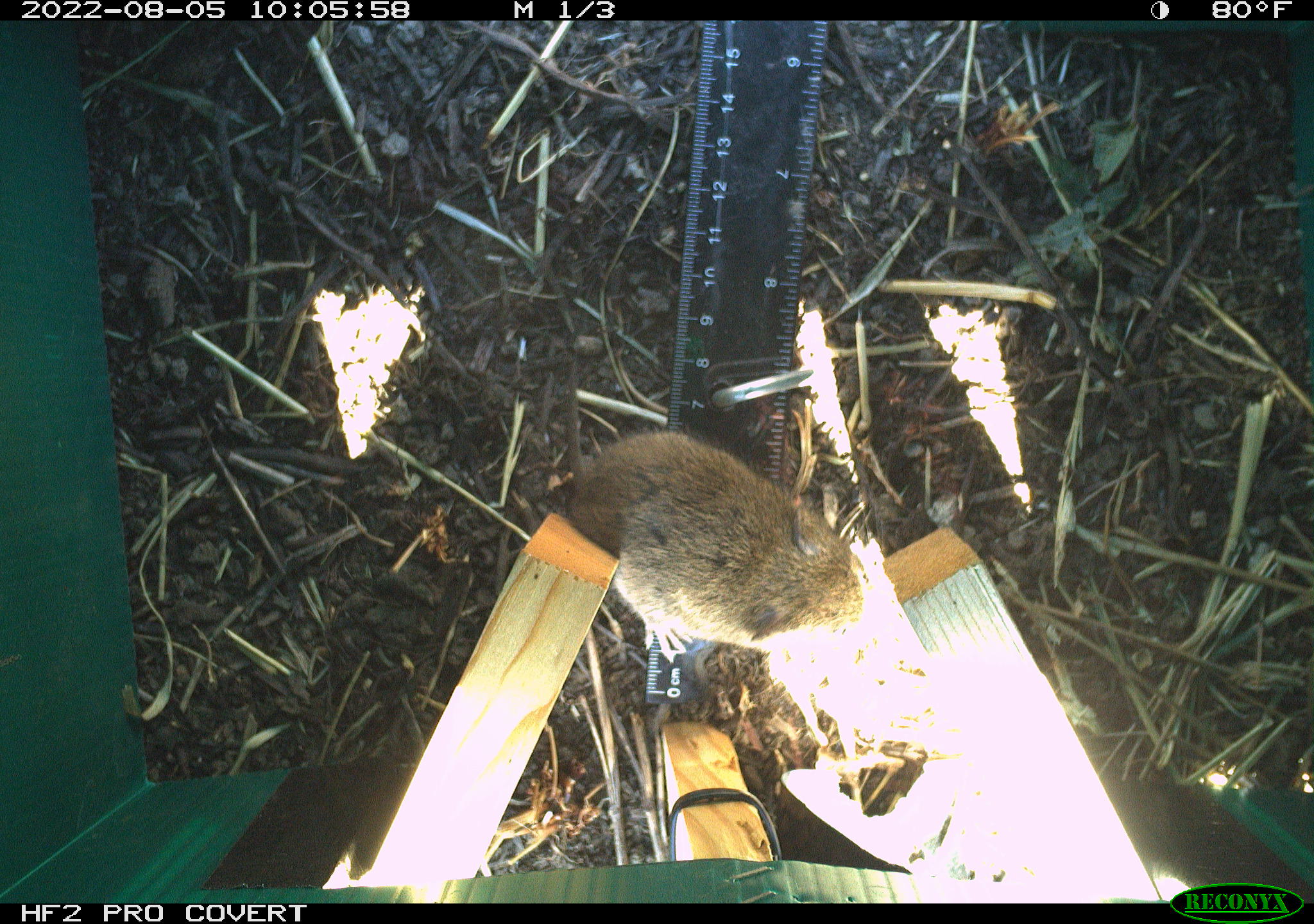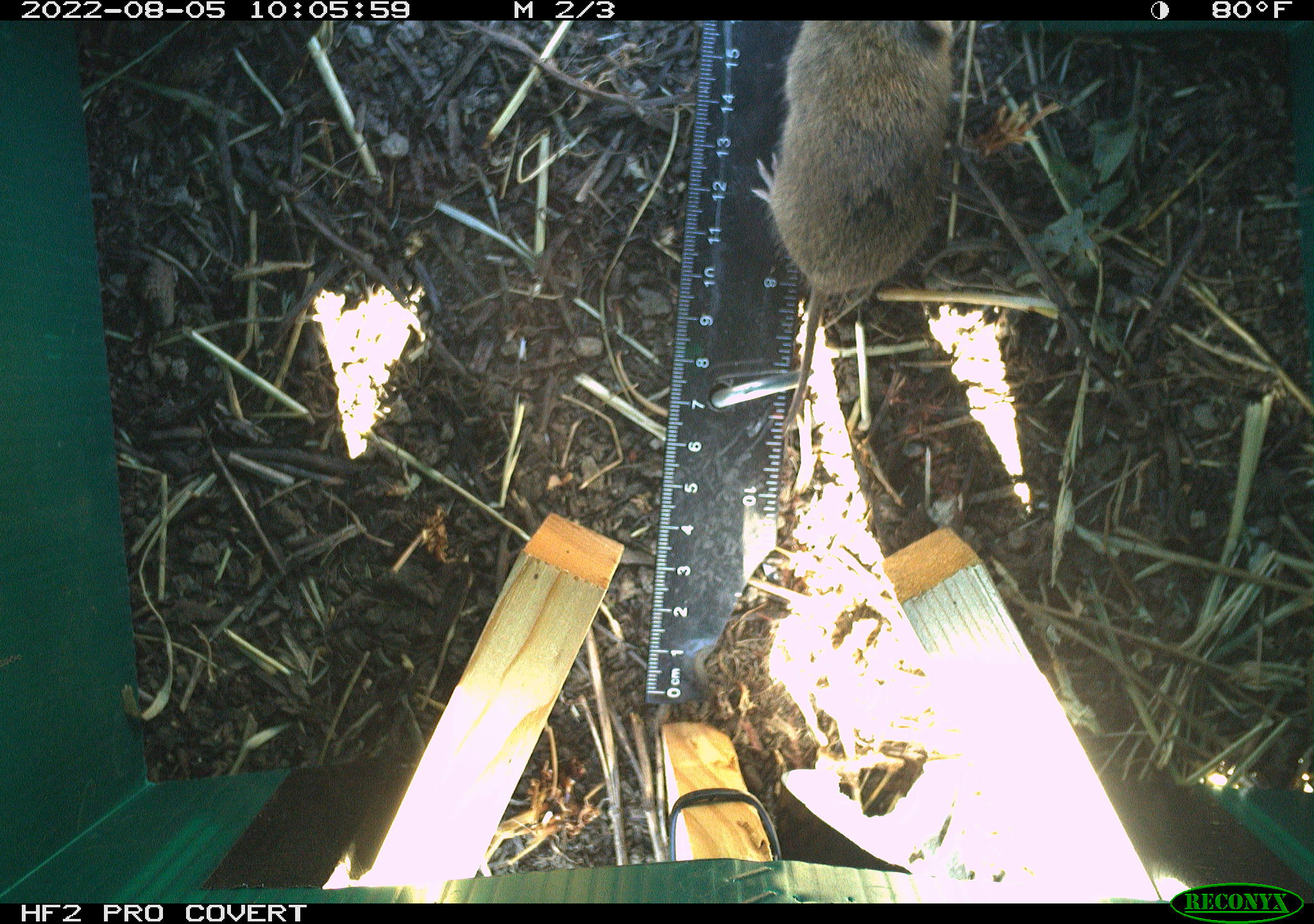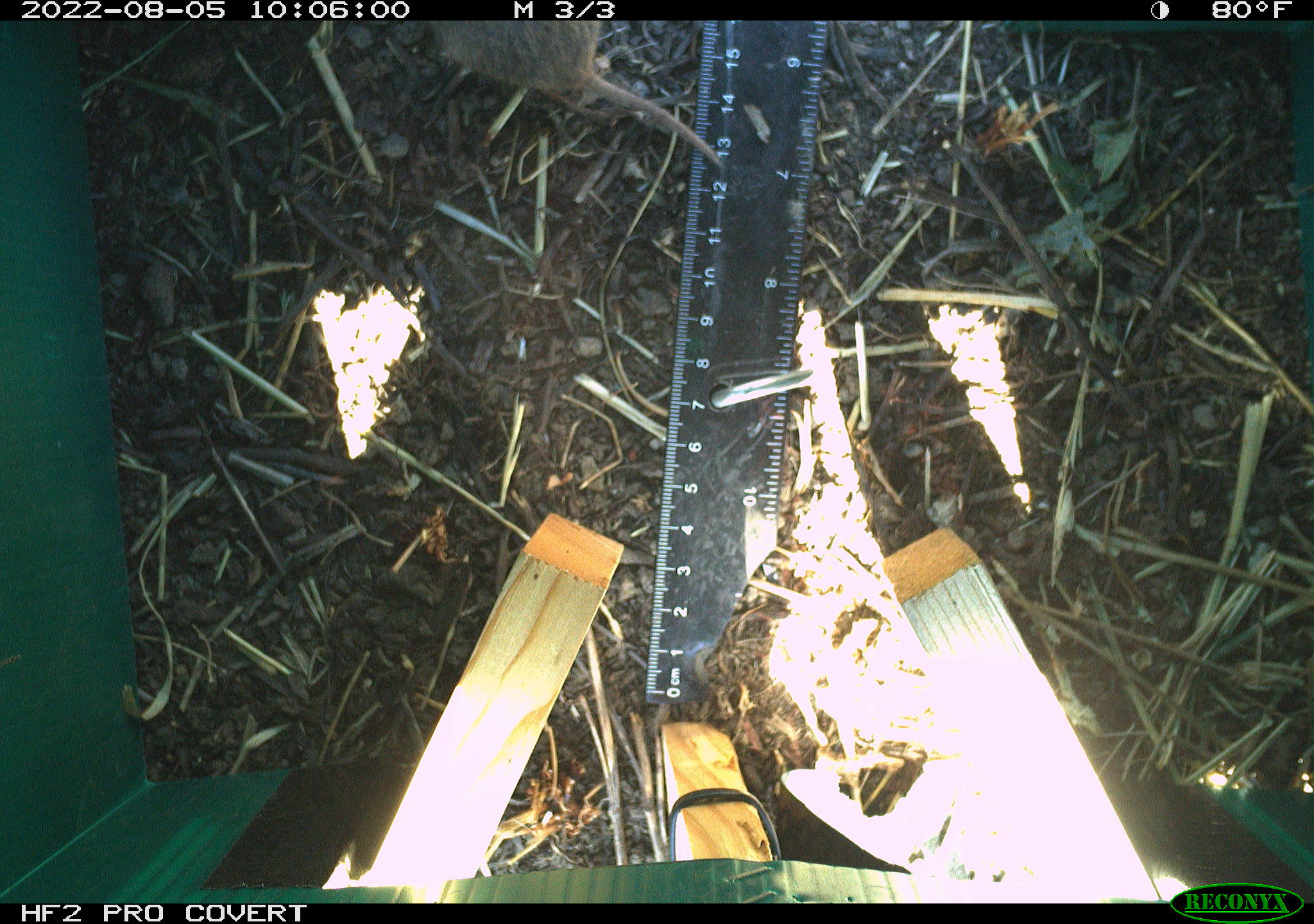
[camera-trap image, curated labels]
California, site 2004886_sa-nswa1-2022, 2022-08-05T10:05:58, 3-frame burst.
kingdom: Animalia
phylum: Chordata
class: Mammalia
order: Rodentia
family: Cricetidae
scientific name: Cricetidae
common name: hamsters, voles, lemmings, and allies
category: cricetidae family